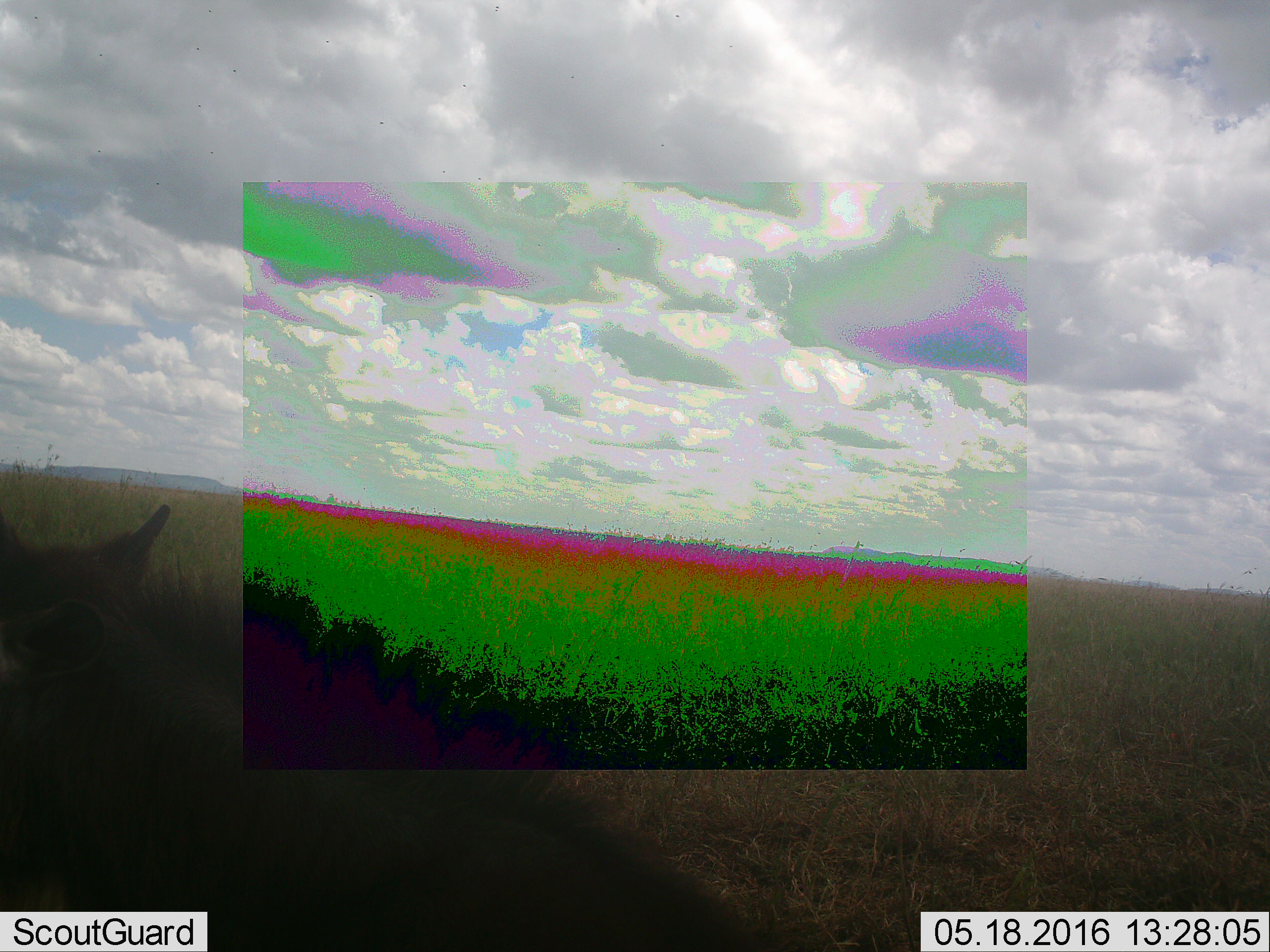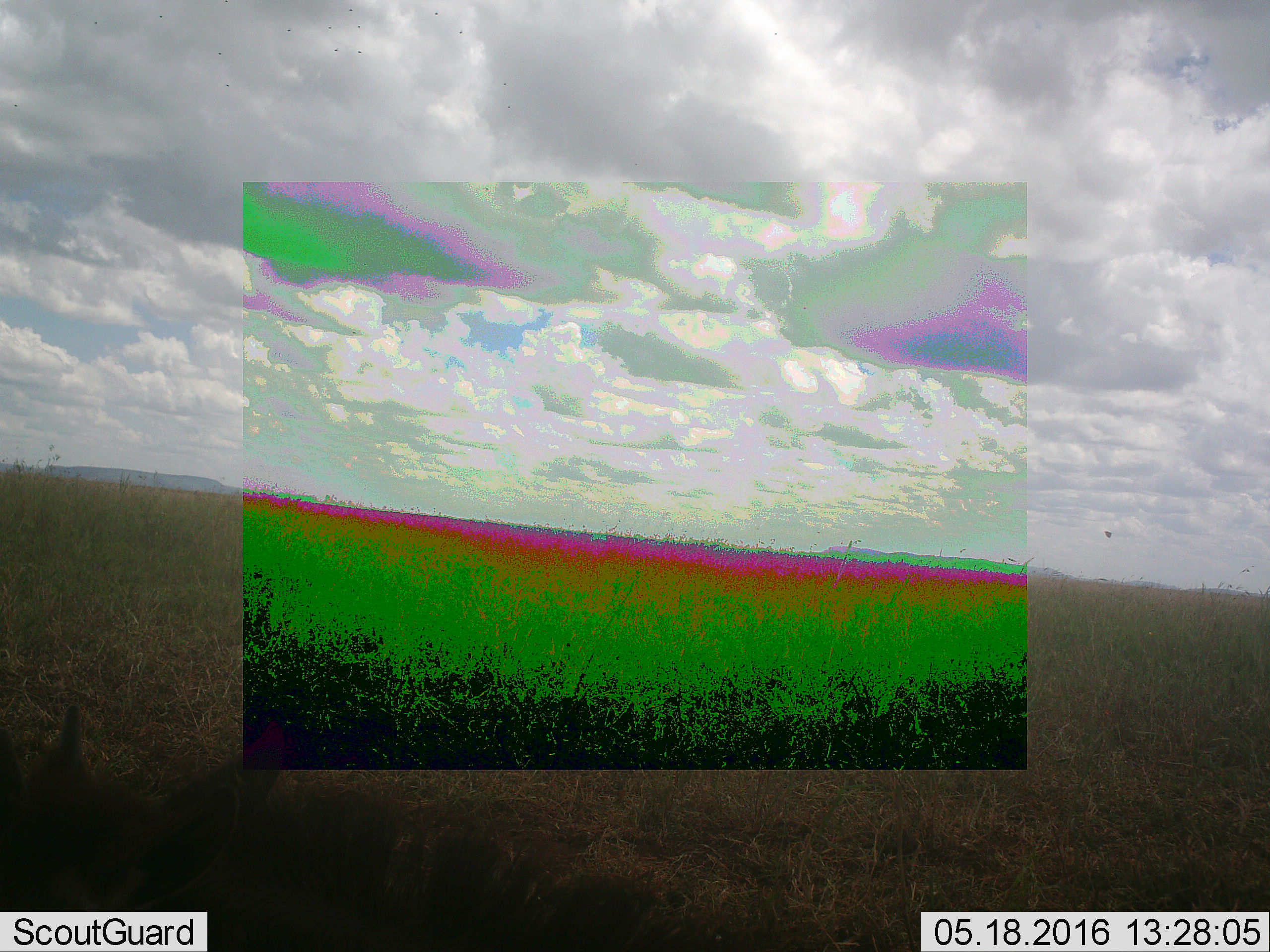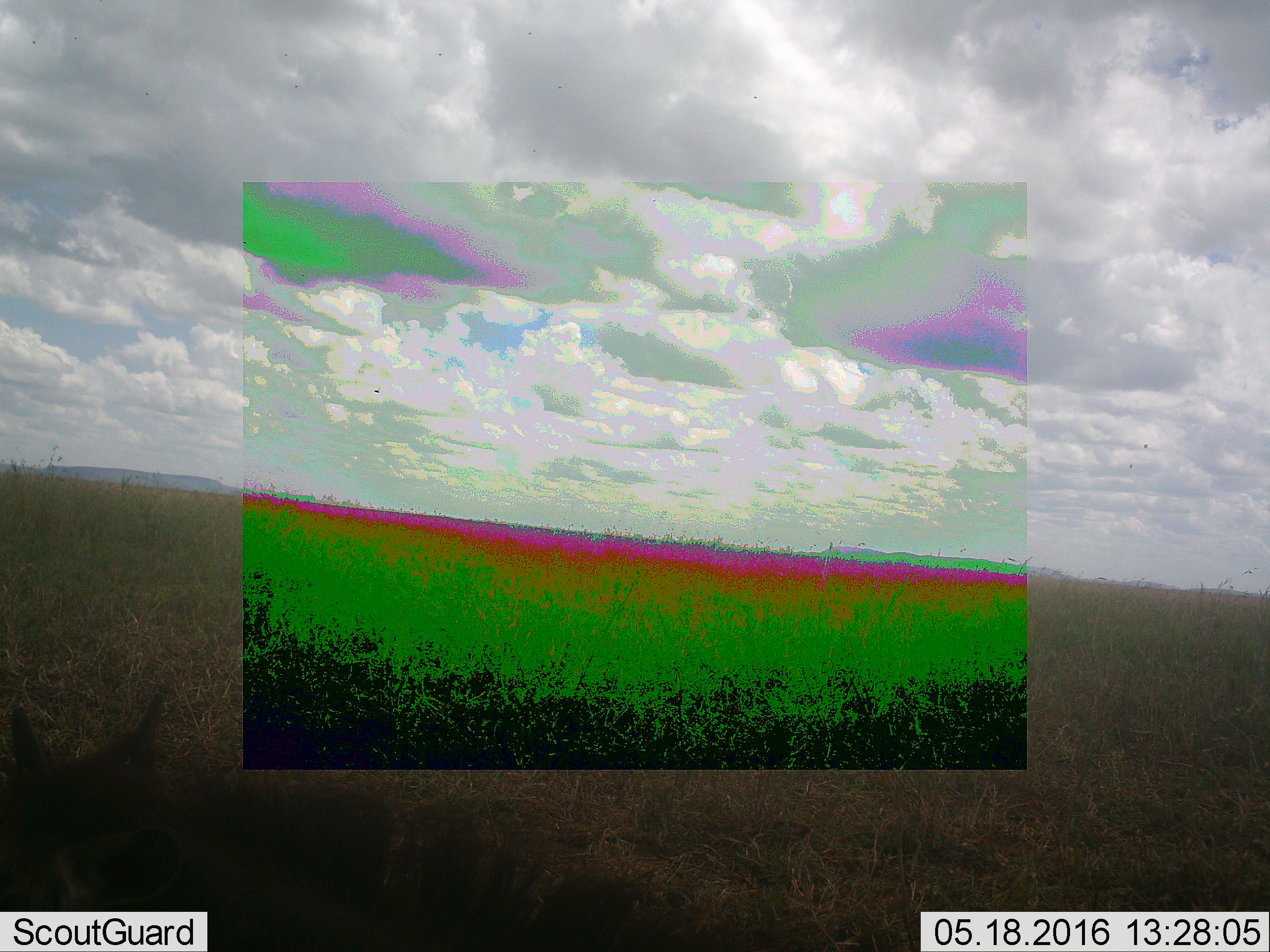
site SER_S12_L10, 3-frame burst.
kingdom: Animalia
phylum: Chordata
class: Mammalia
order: Artiodactyla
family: Bovidae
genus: Connochaetes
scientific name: Connochaetes taurinus taurinus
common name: blue wildebeest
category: wildebeestblue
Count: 1.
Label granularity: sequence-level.